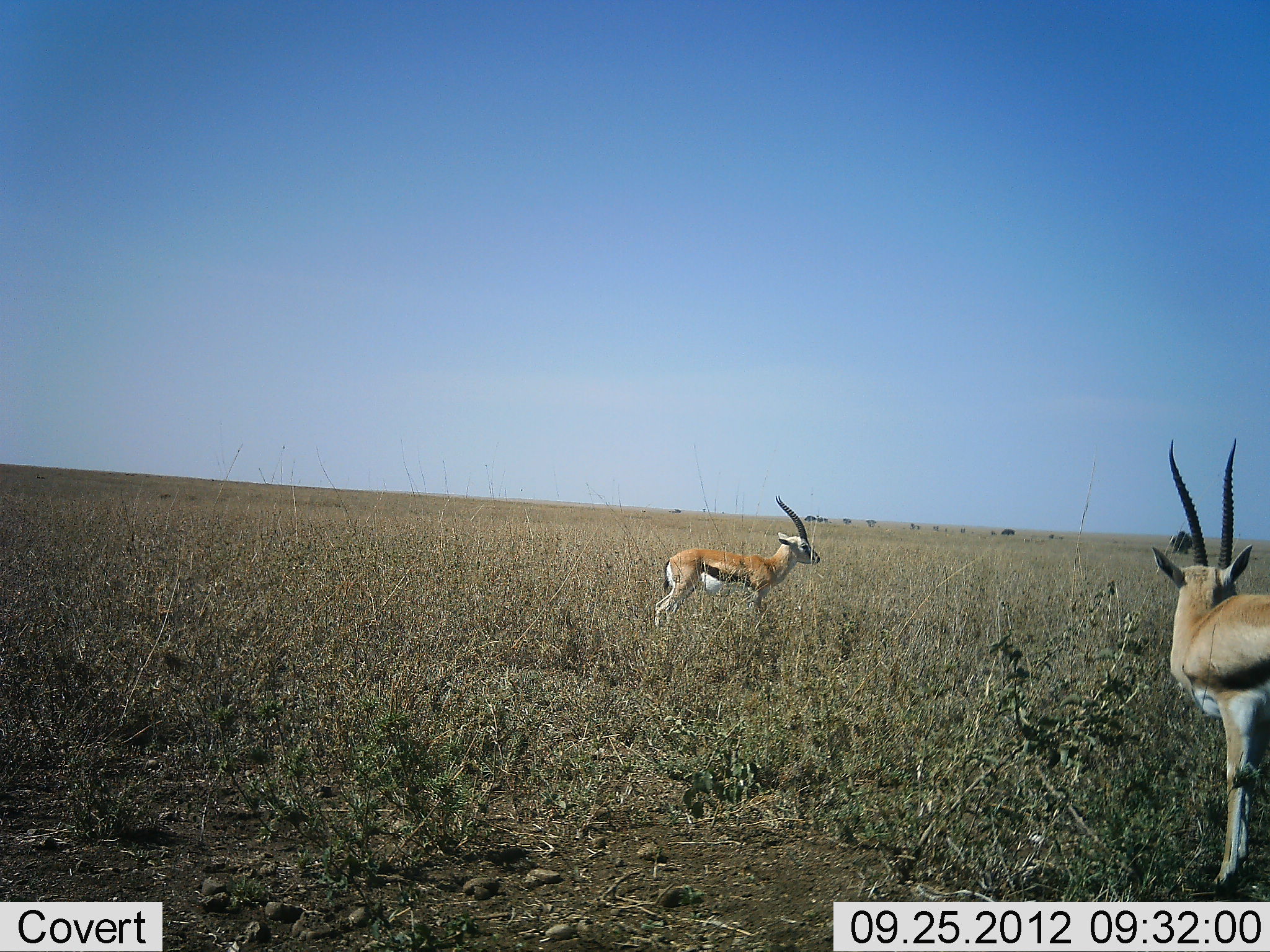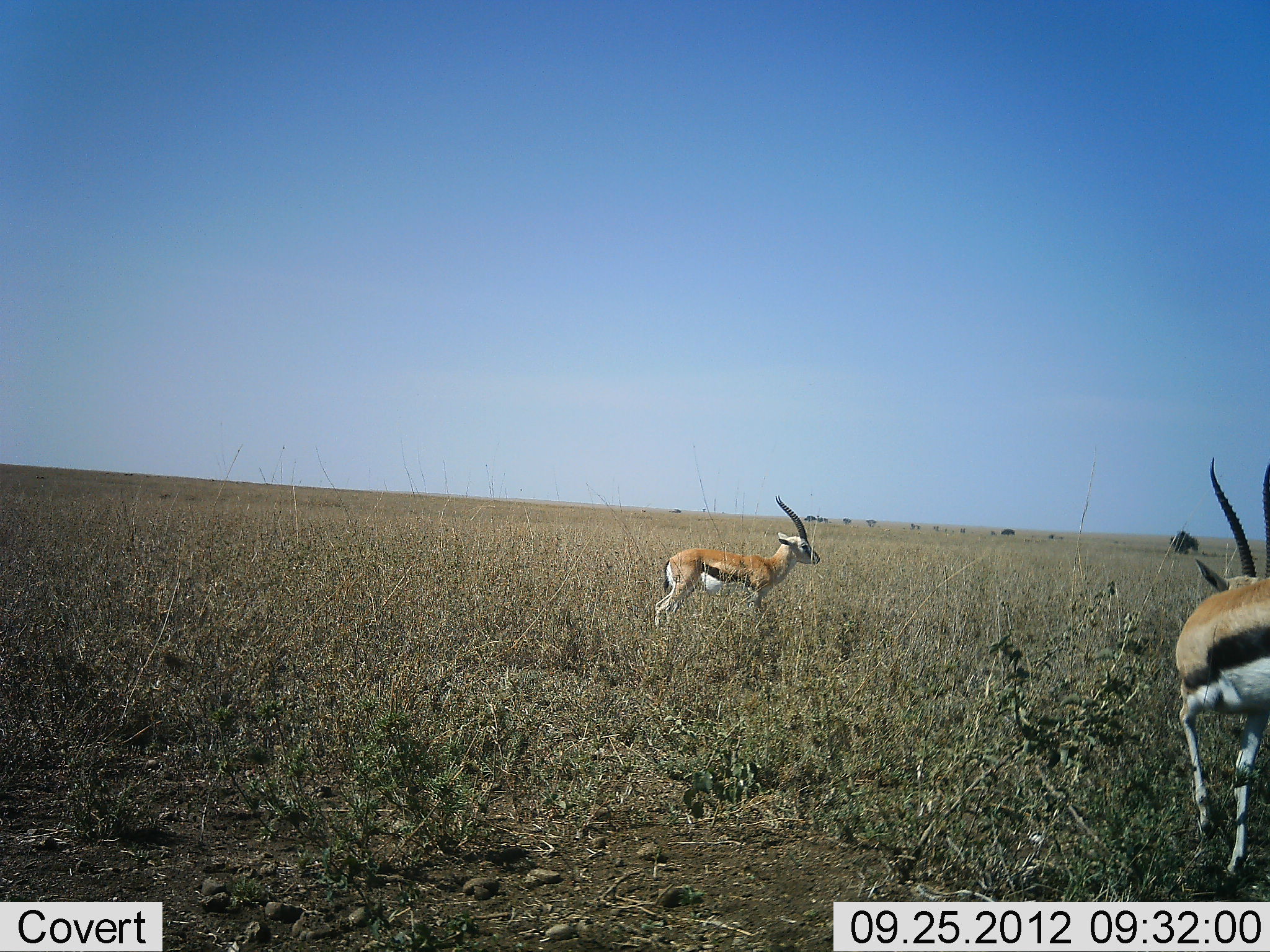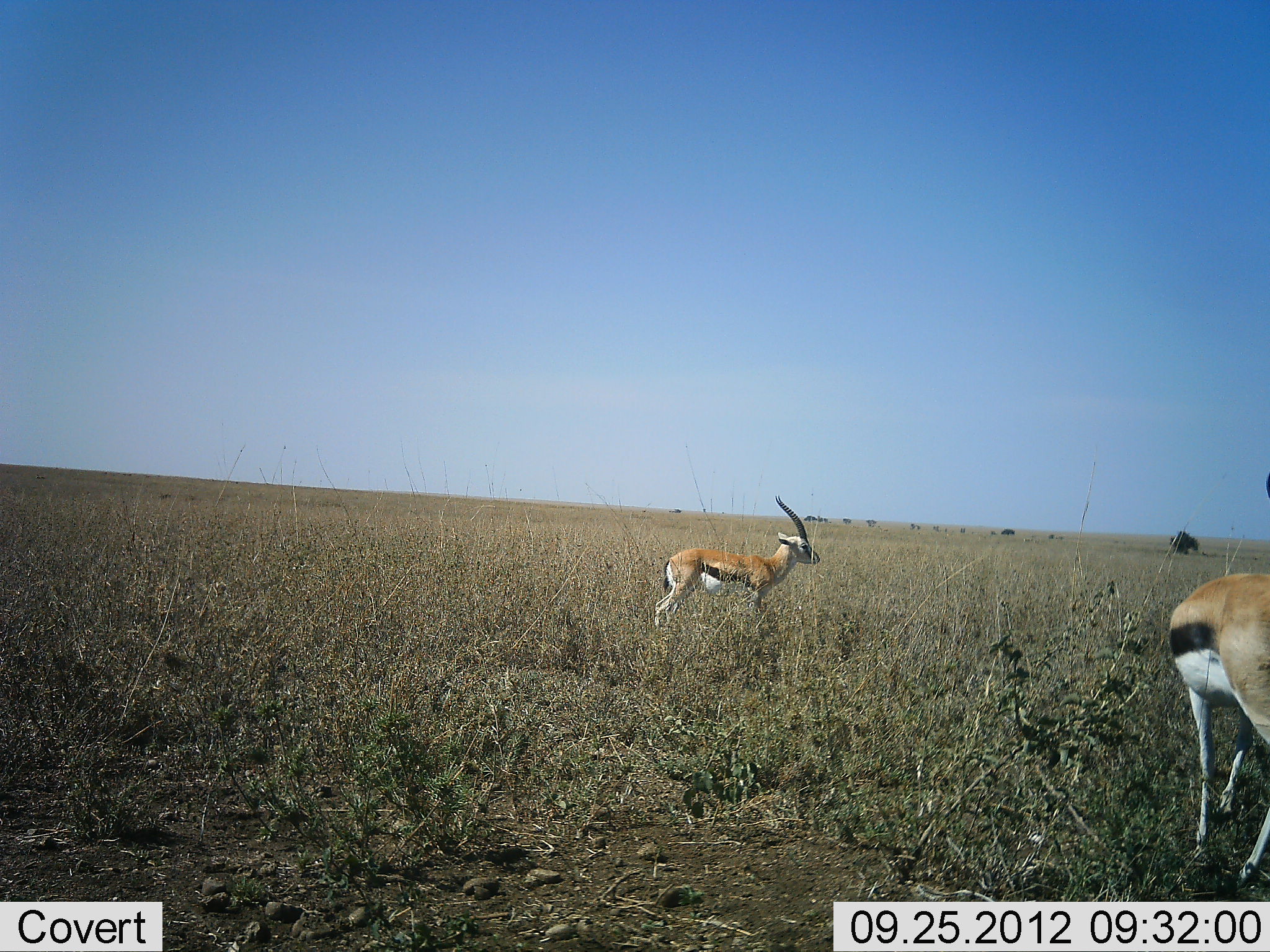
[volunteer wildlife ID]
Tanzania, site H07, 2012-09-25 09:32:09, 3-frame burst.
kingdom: Animalia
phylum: Chordata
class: Mammalia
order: Artiodactyla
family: Bovidae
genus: Eudorcas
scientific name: Eudorcas thomsonii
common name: thomson's gazelle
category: gazellethomsons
Gazellethomsons (thomson's gazelle) (Eudorcas thomsonii), count 2. Behavior (volunteer vote fractions): standing 90%, resting 0%, moving 40%, interacting 0%. Young present (vote fraction): 0%. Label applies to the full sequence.